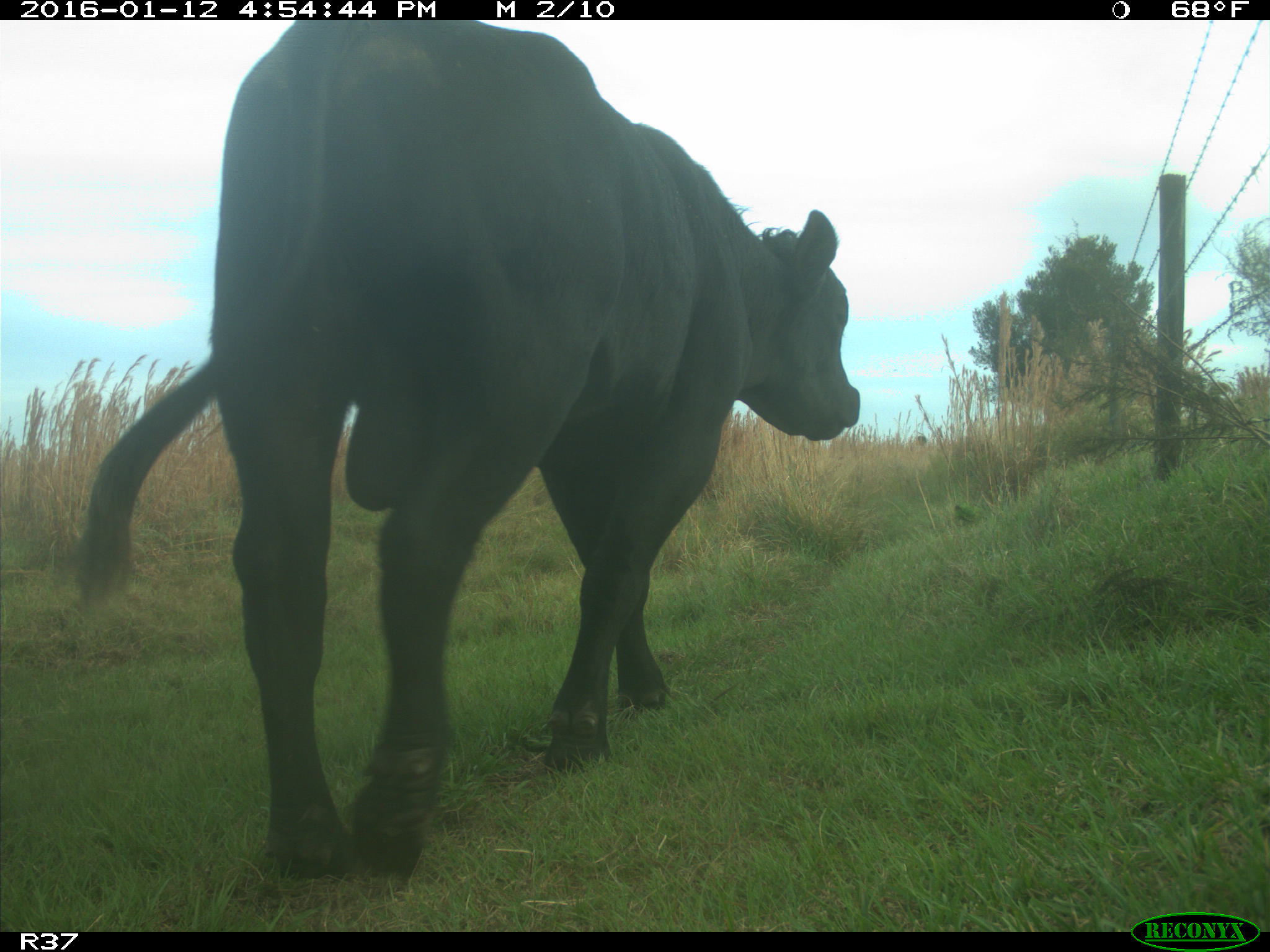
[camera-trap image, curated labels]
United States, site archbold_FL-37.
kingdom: Animalia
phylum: Chordata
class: Mammalia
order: Artiodactyla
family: Bovidae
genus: Bos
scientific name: Bos taurus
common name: domestic cow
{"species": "Bos taurus (domestic cow)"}